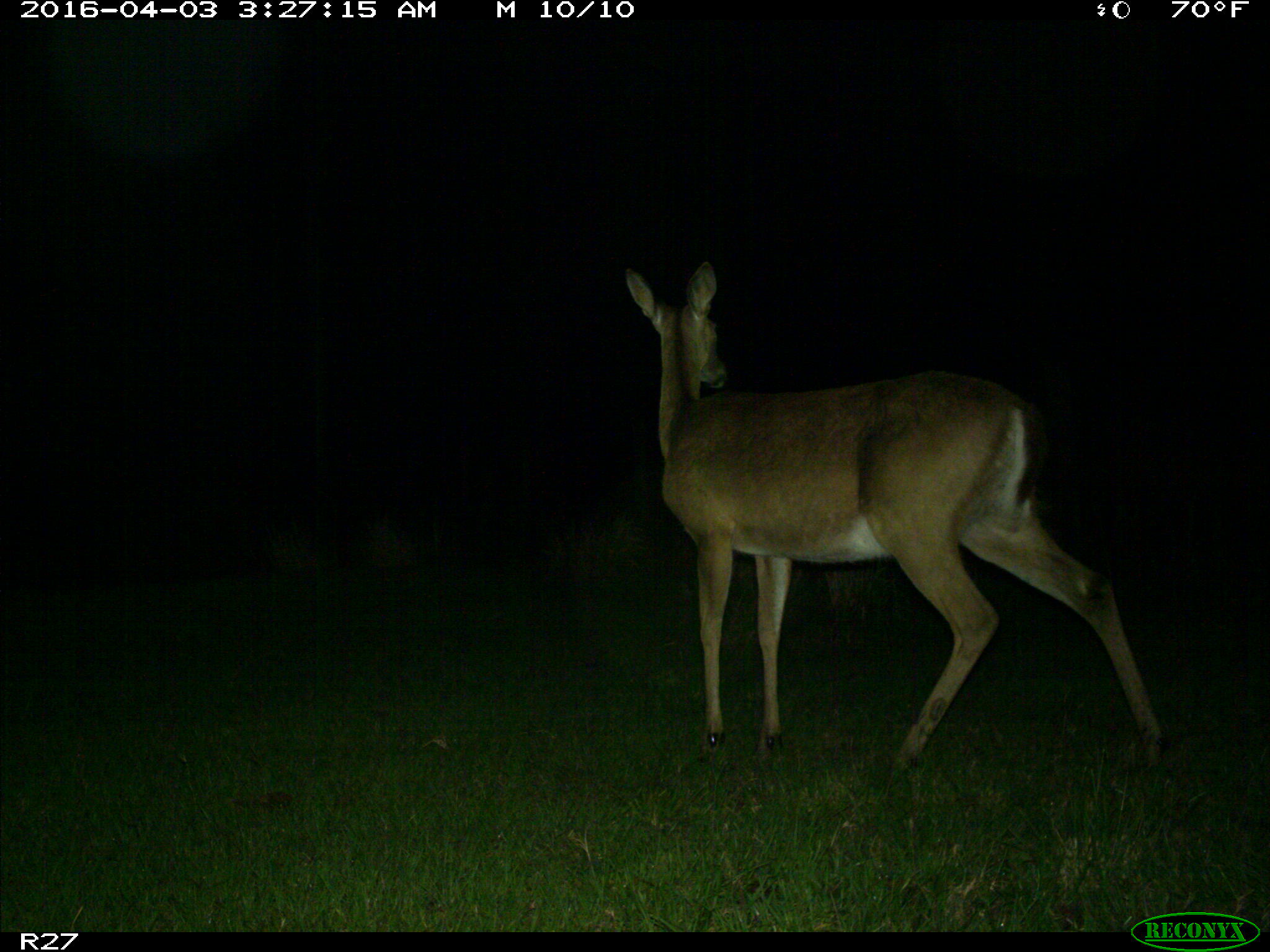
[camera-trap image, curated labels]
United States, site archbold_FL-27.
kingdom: Animalia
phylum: Chordata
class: Mammalia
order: Artiodactyla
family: Cervidae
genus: Odocoileus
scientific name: Odocoileus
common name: deer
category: unidentified deer